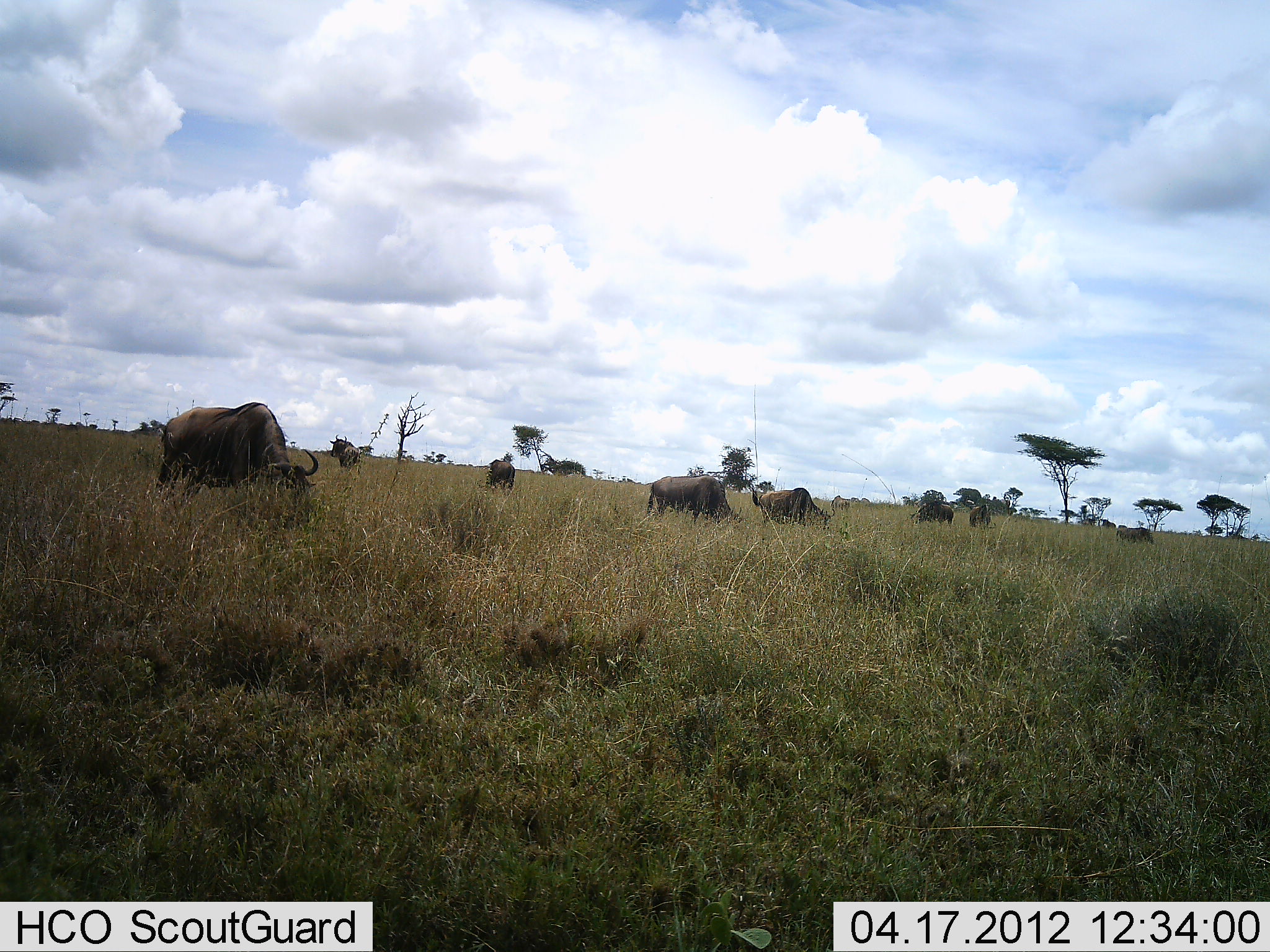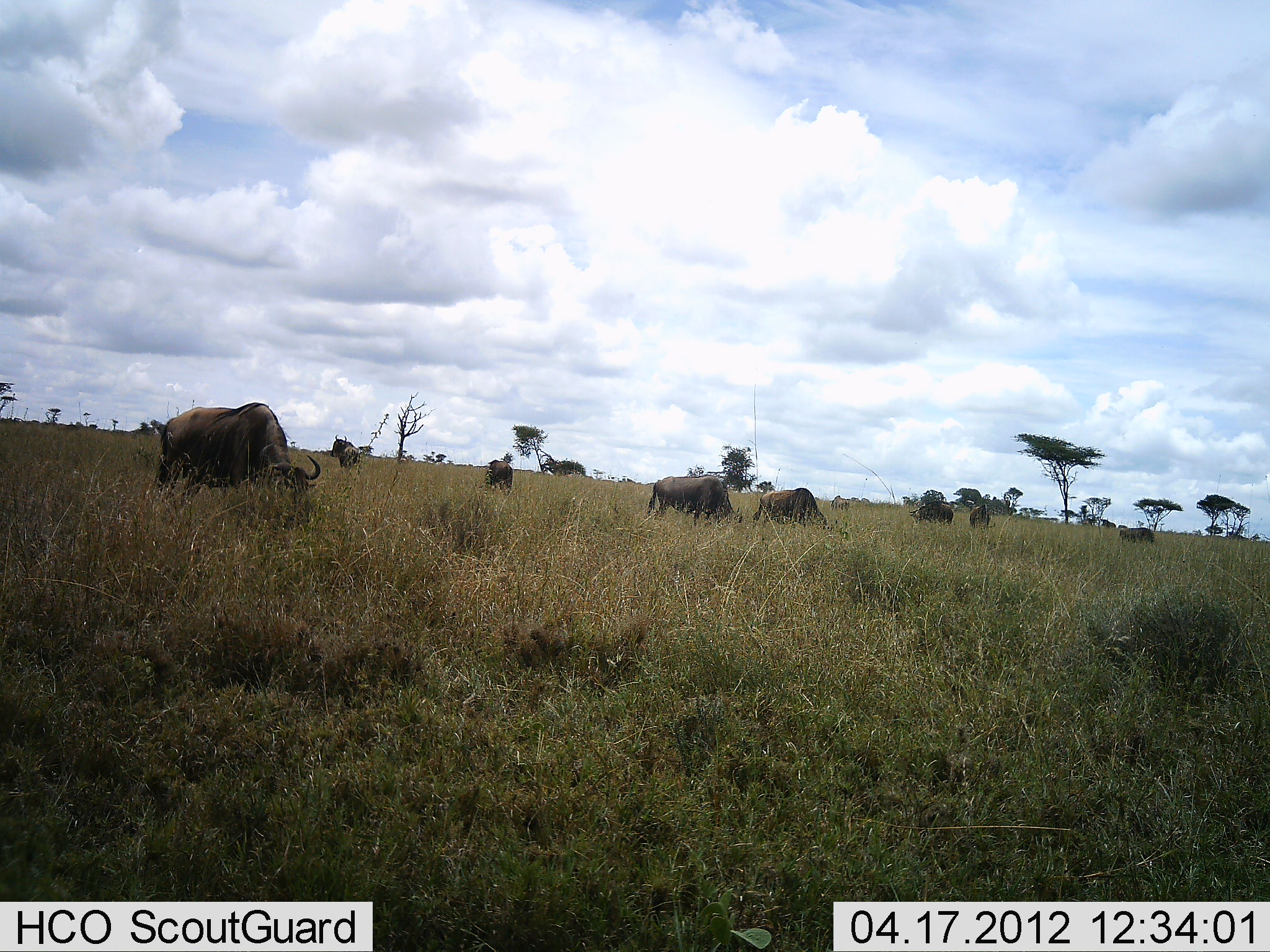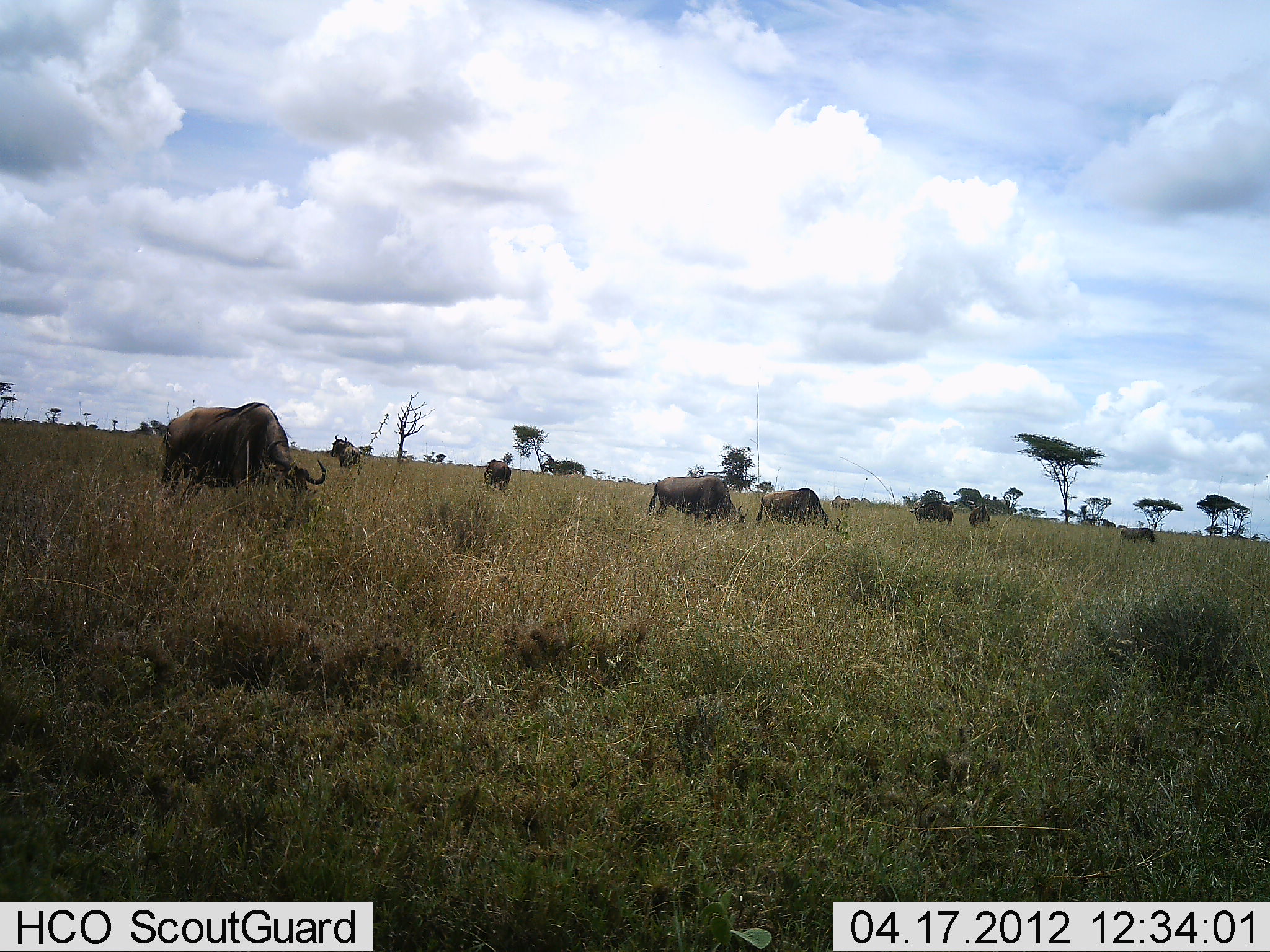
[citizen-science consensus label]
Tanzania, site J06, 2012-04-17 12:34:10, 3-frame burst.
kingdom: Animalia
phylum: Chordata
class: Mammalia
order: Artiodactyla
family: Bovidae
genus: Connochaetes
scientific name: Connochaetes taurinus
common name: blue wildebeest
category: wildebeest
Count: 9.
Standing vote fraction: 9%.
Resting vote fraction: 0%.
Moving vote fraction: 0%.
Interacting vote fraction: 0%.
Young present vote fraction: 0%.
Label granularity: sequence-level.